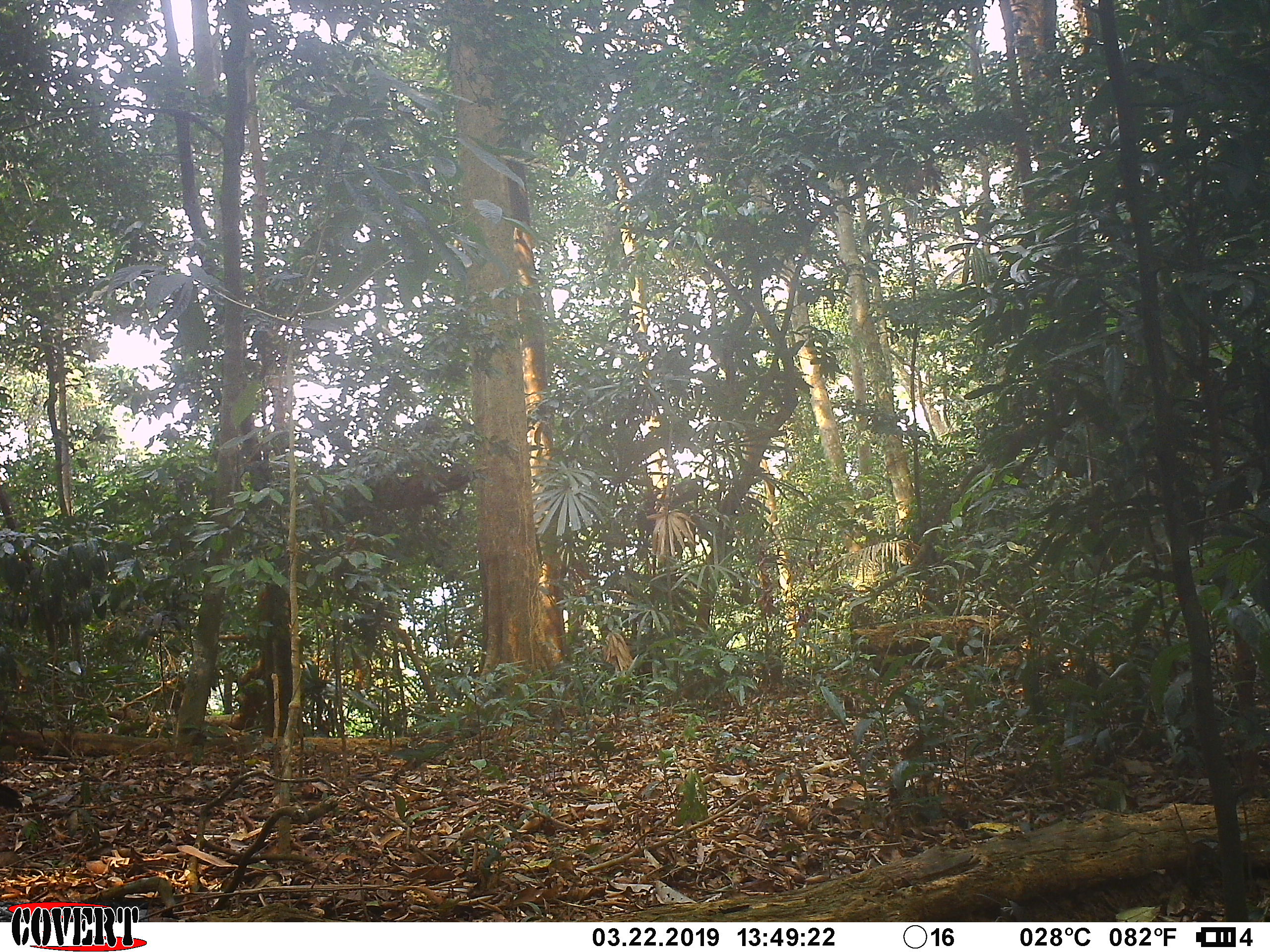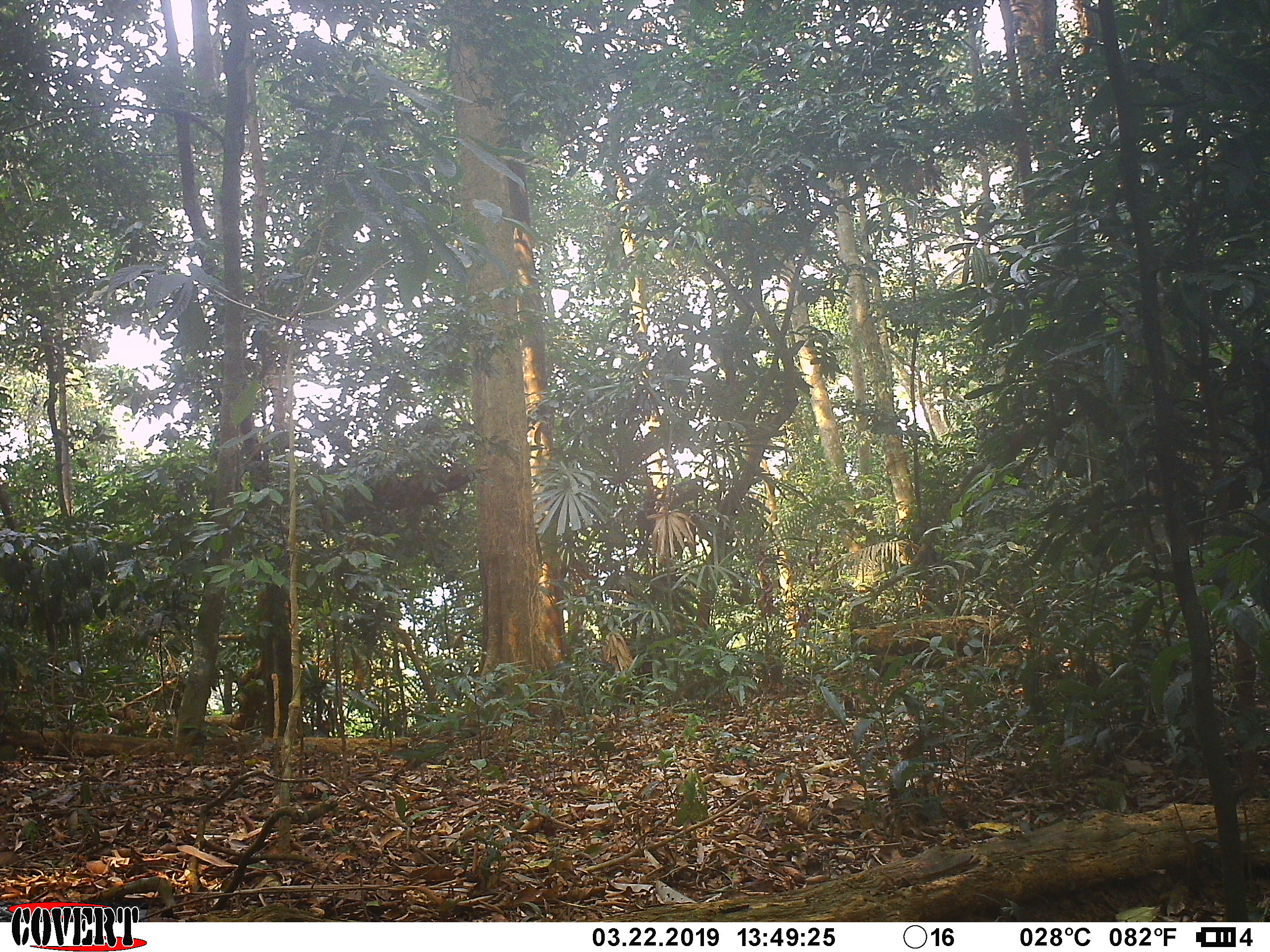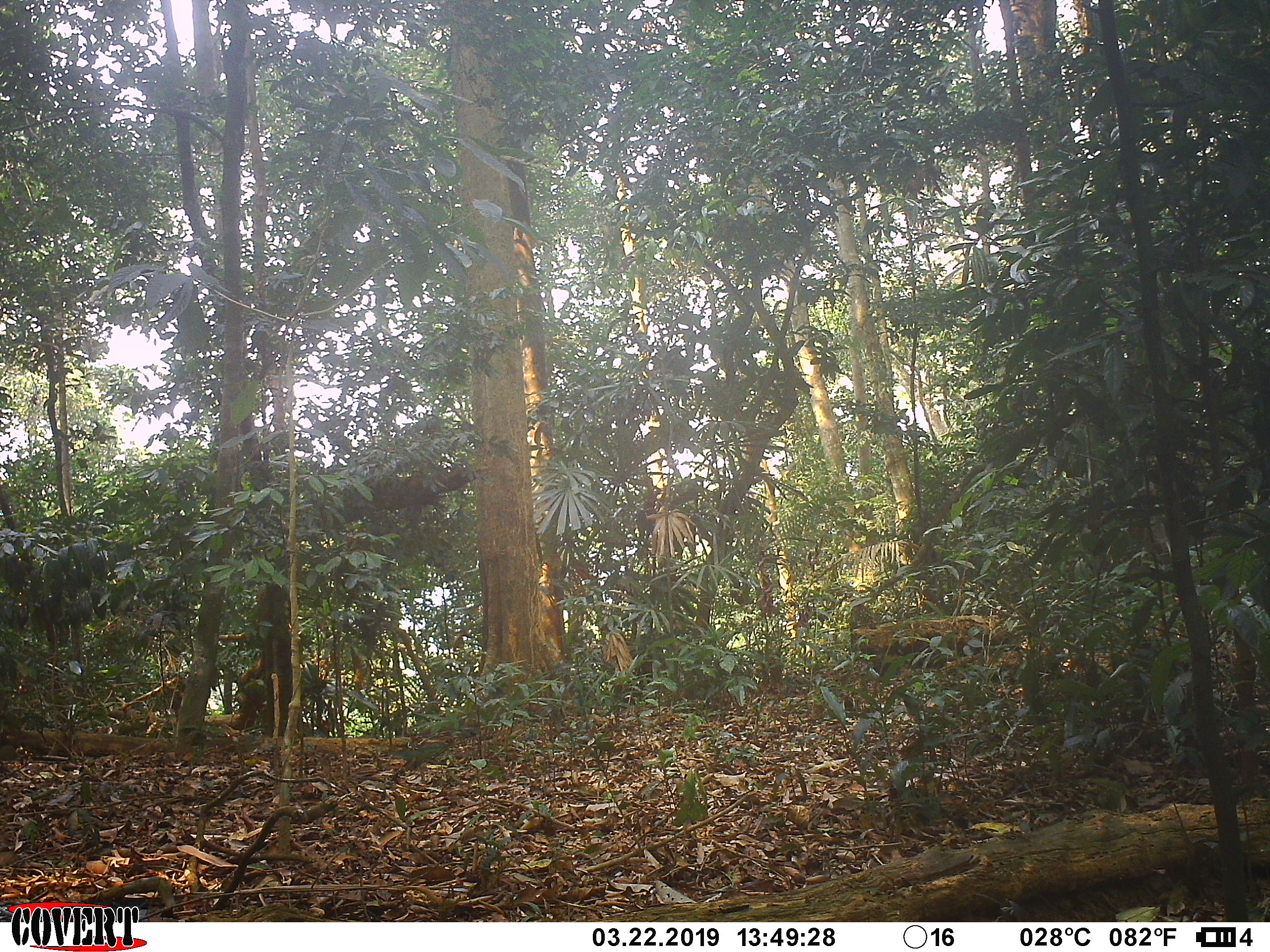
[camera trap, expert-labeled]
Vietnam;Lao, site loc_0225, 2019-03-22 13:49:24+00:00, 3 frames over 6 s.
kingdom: Animalia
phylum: Chordata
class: Aves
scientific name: Aves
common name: bird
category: unidentified bird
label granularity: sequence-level